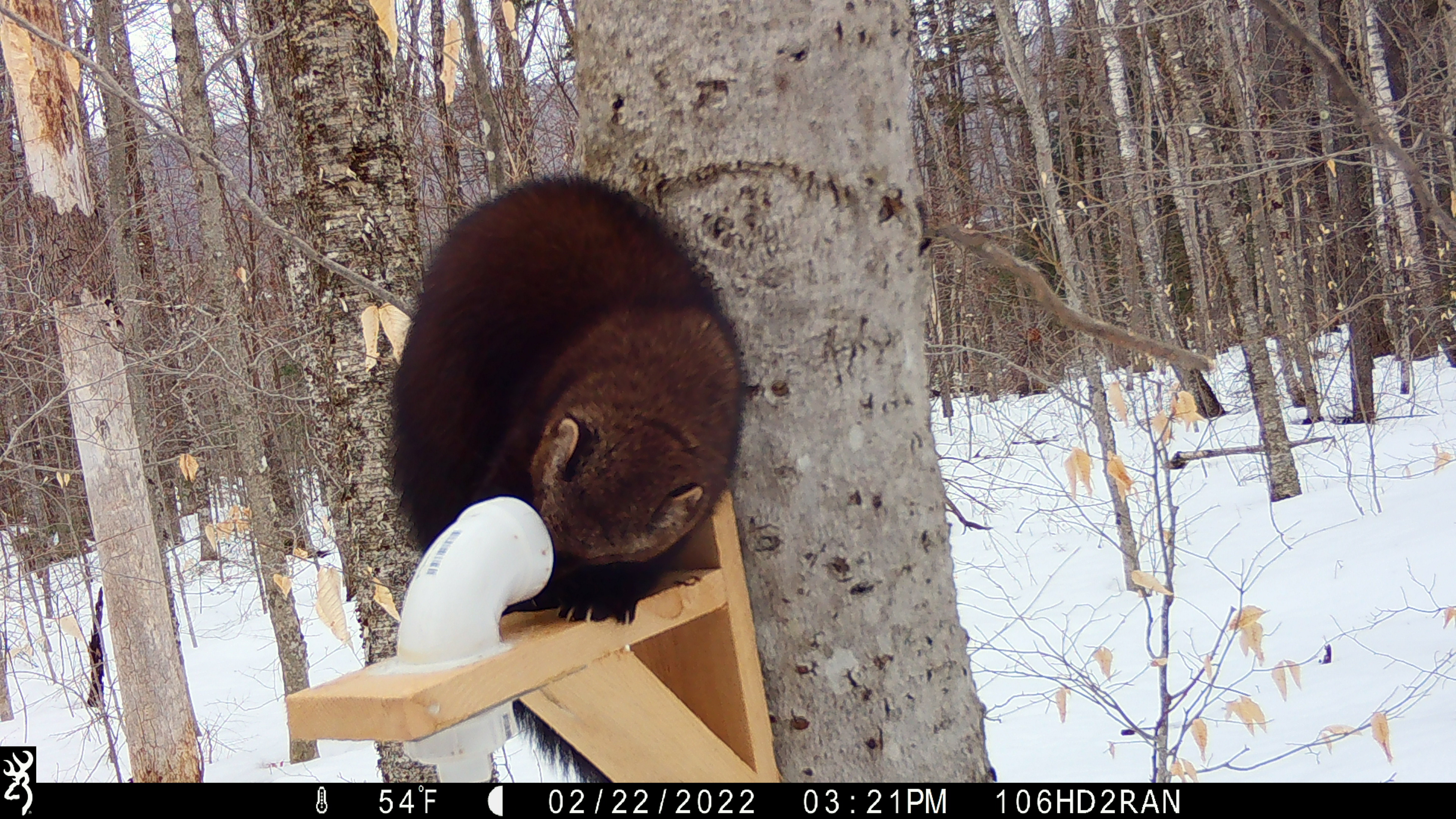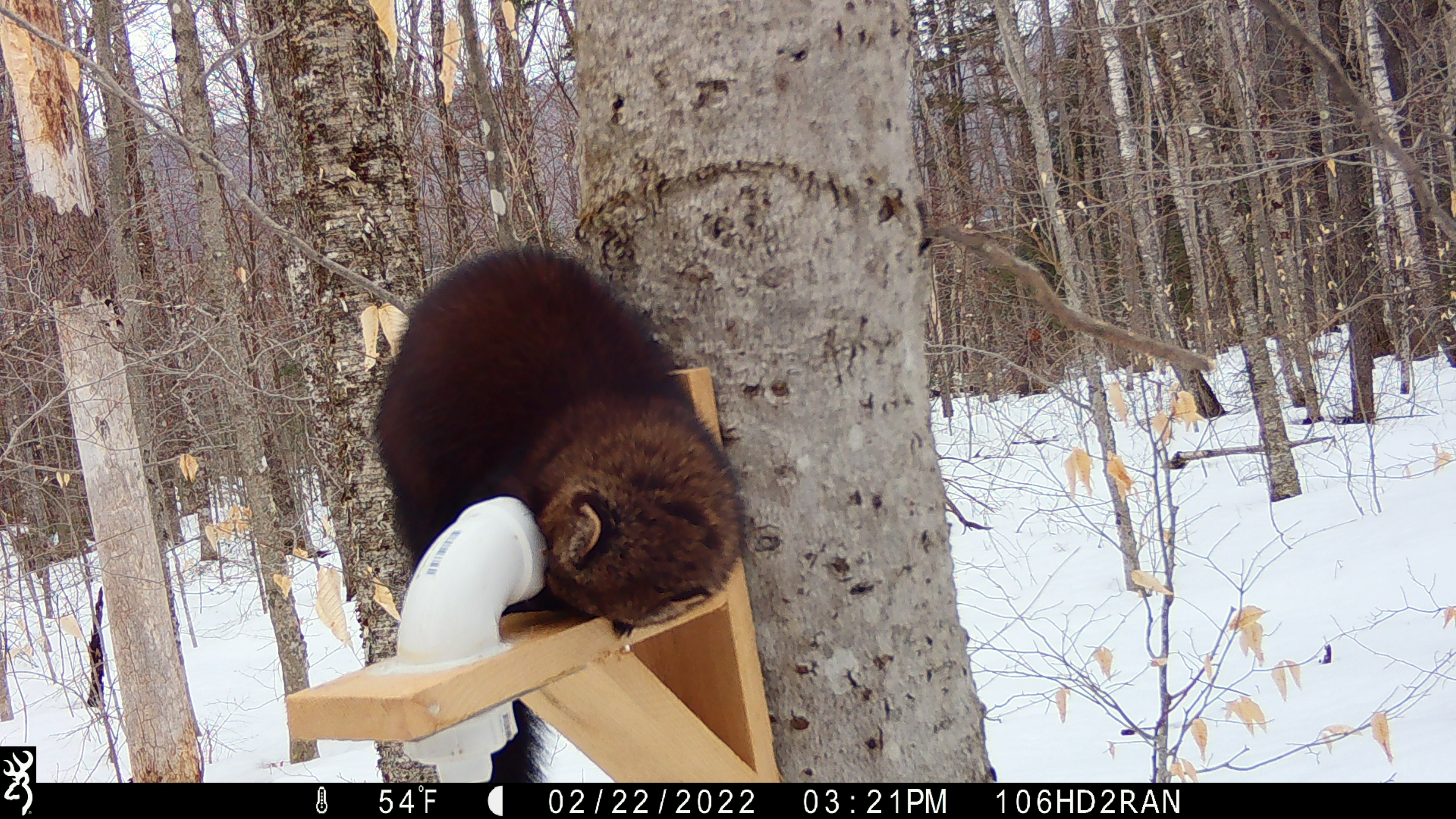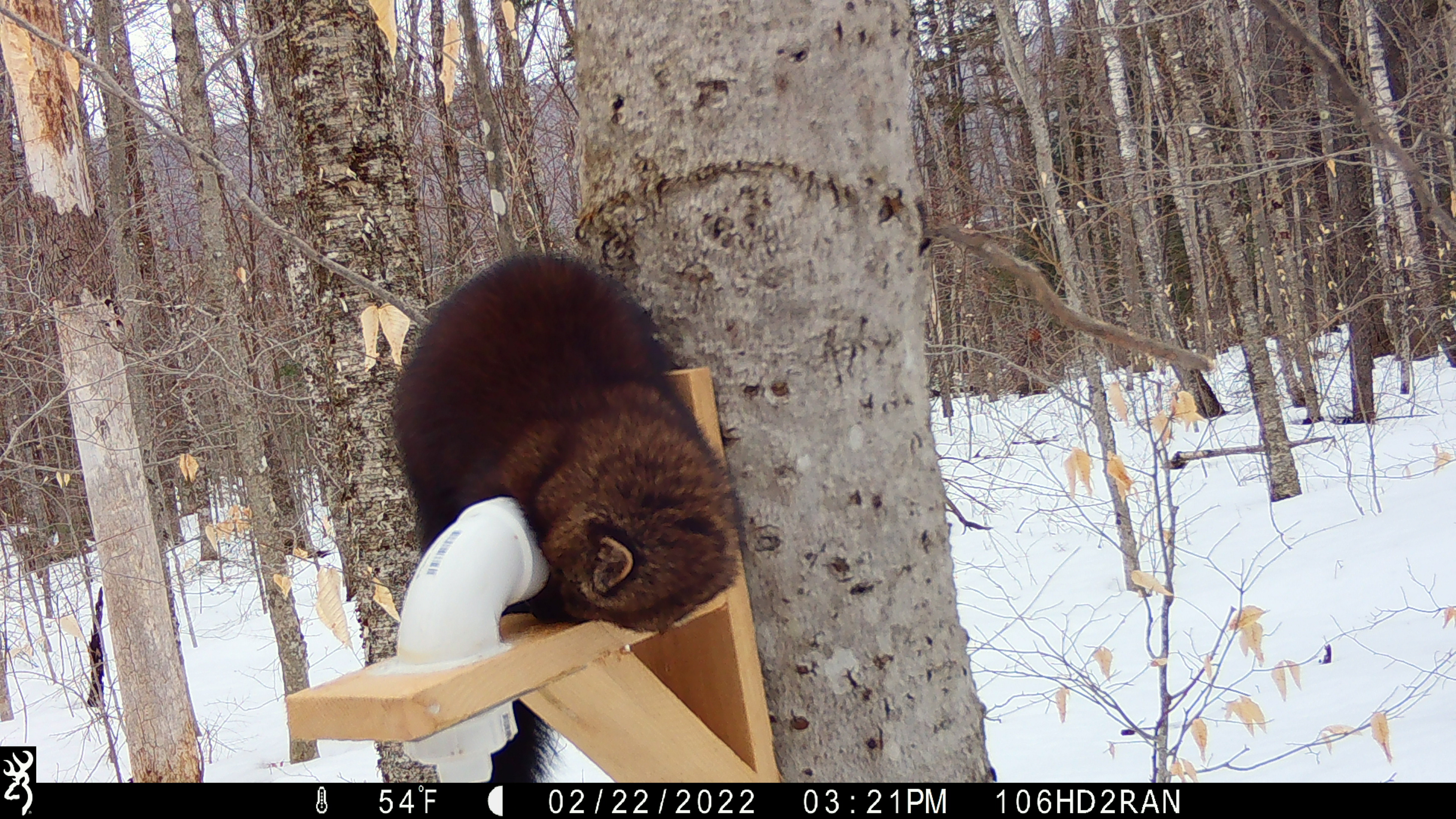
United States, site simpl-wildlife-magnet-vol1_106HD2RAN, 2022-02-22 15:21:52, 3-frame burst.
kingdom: Animalia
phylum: Chordata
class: Mammalia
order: Carnivora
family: Mustelidae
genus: Pekania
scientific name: Pekania pennanti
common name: fisher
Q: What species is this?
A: Fisher (Pekania pennanti).